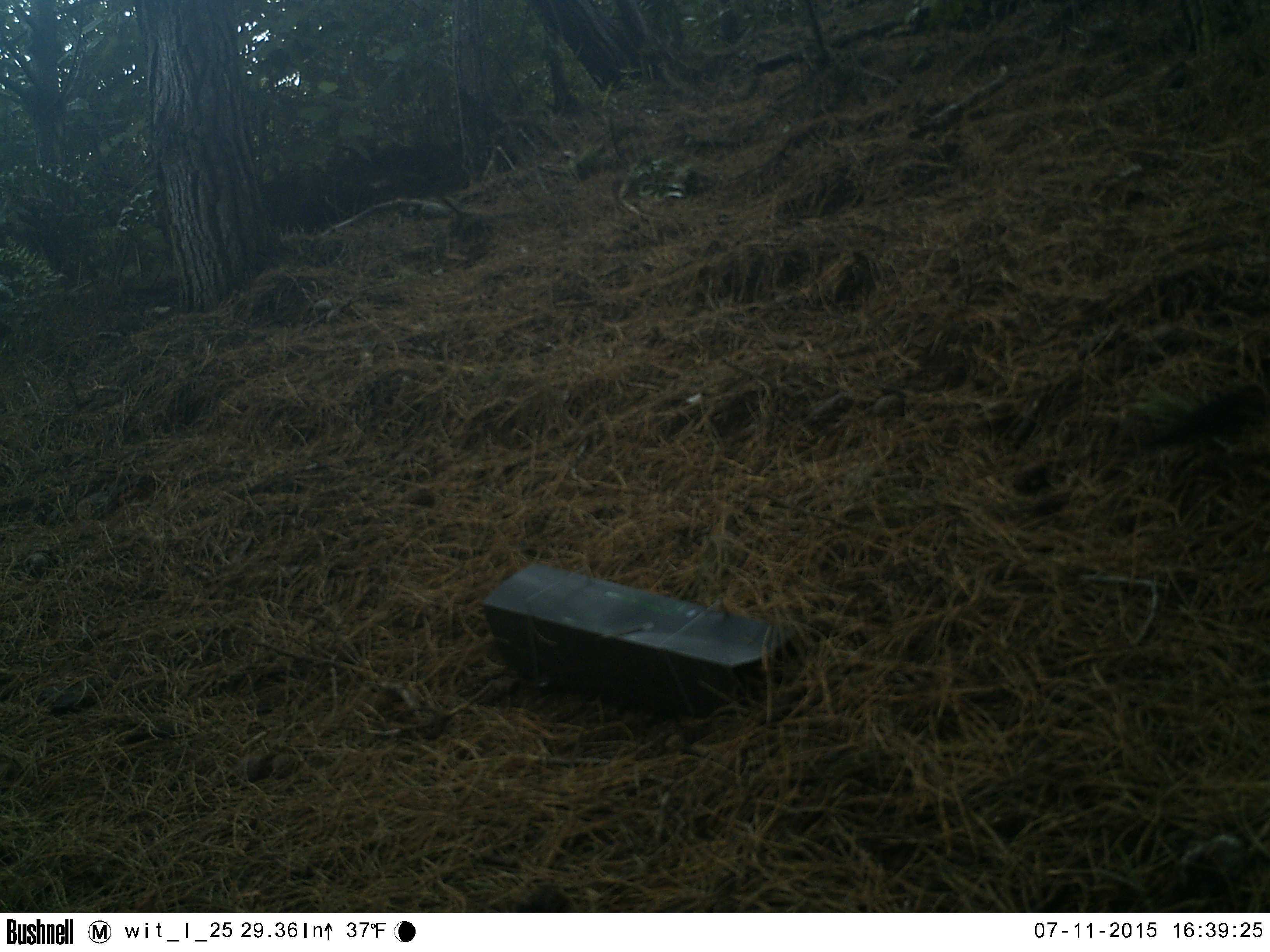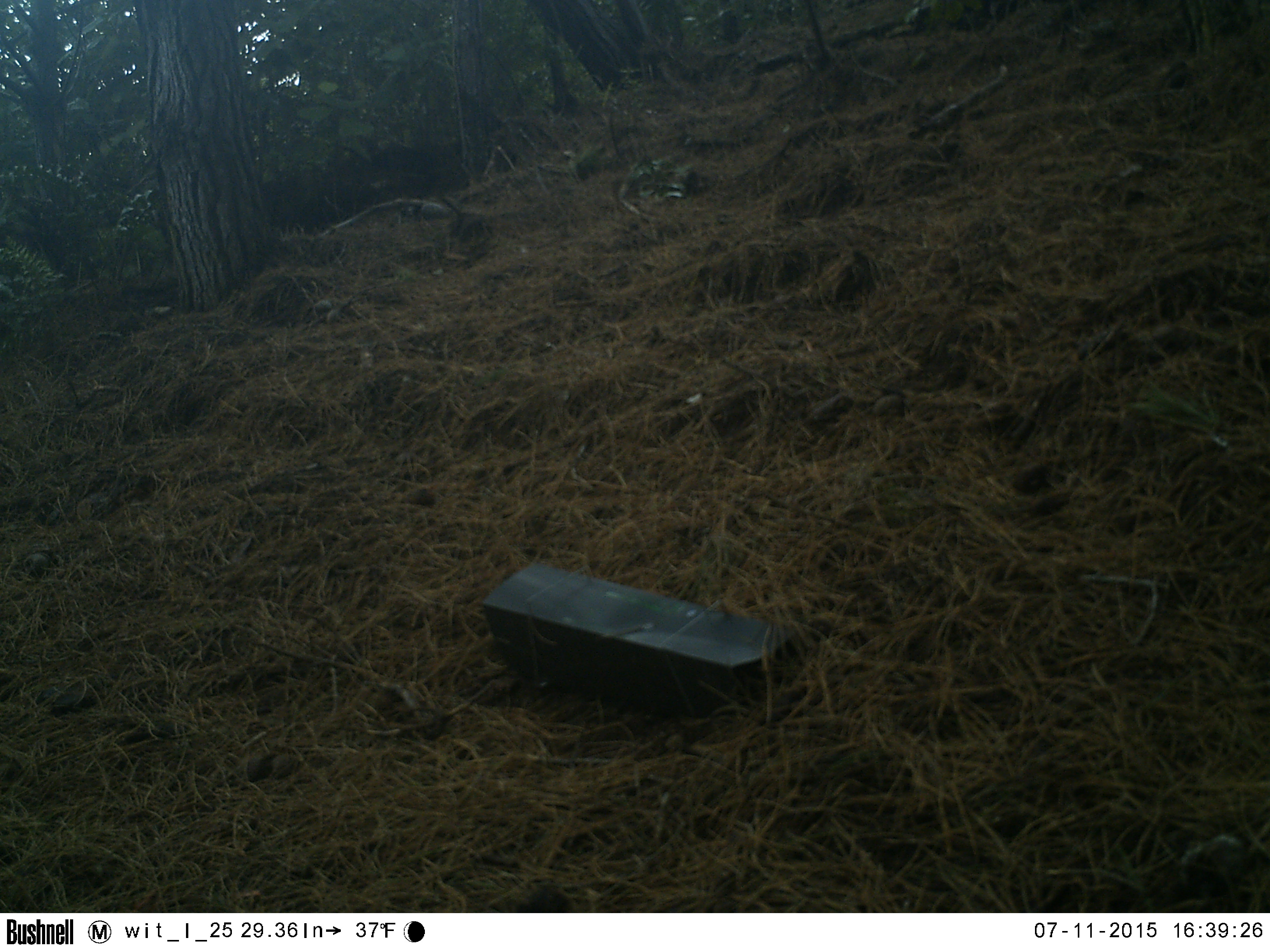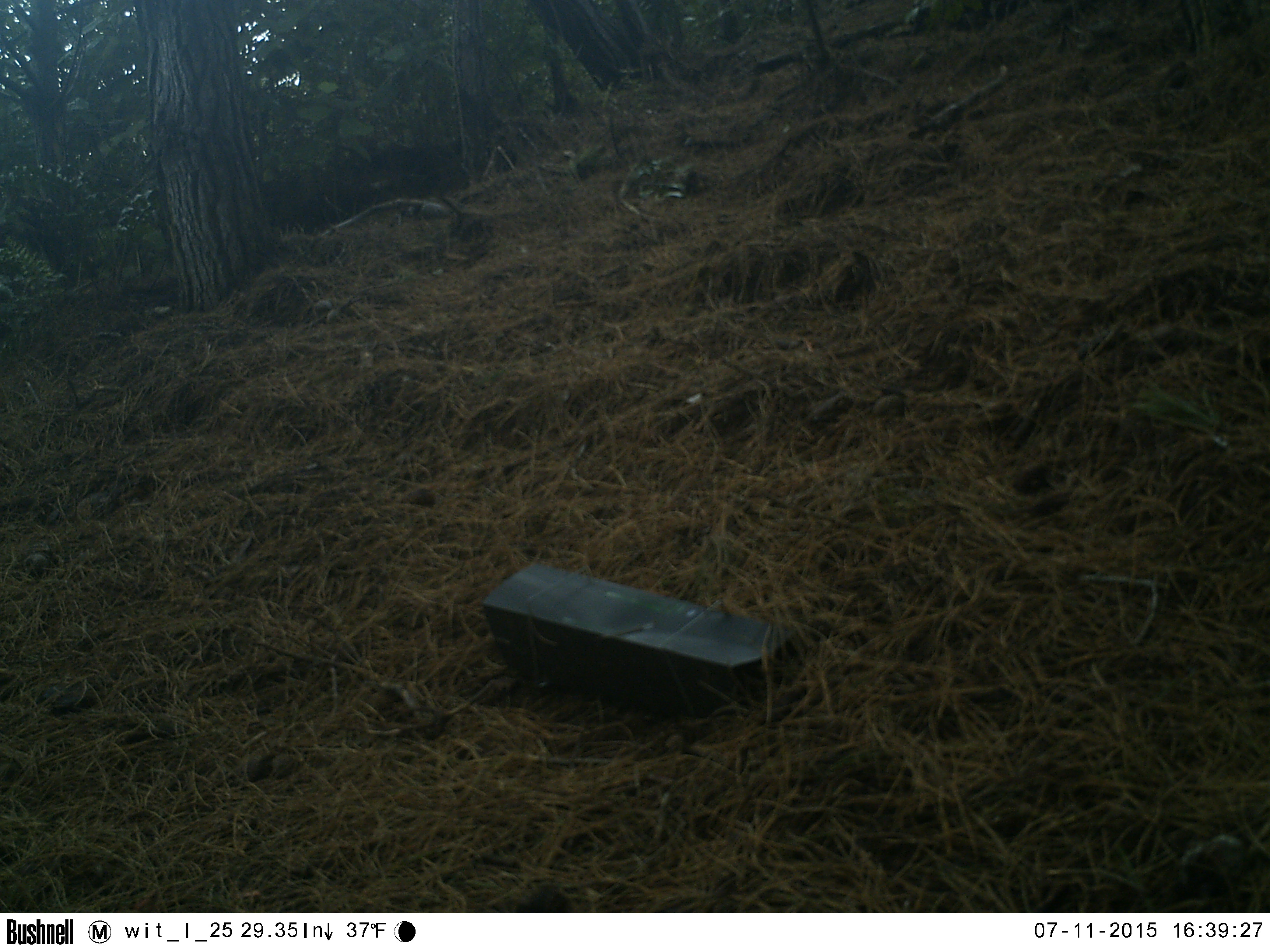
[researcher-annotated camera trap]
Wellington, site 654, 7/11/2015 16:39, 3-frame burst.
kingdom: Animalia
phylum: Chordata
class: Aves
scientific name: Aves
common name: bird